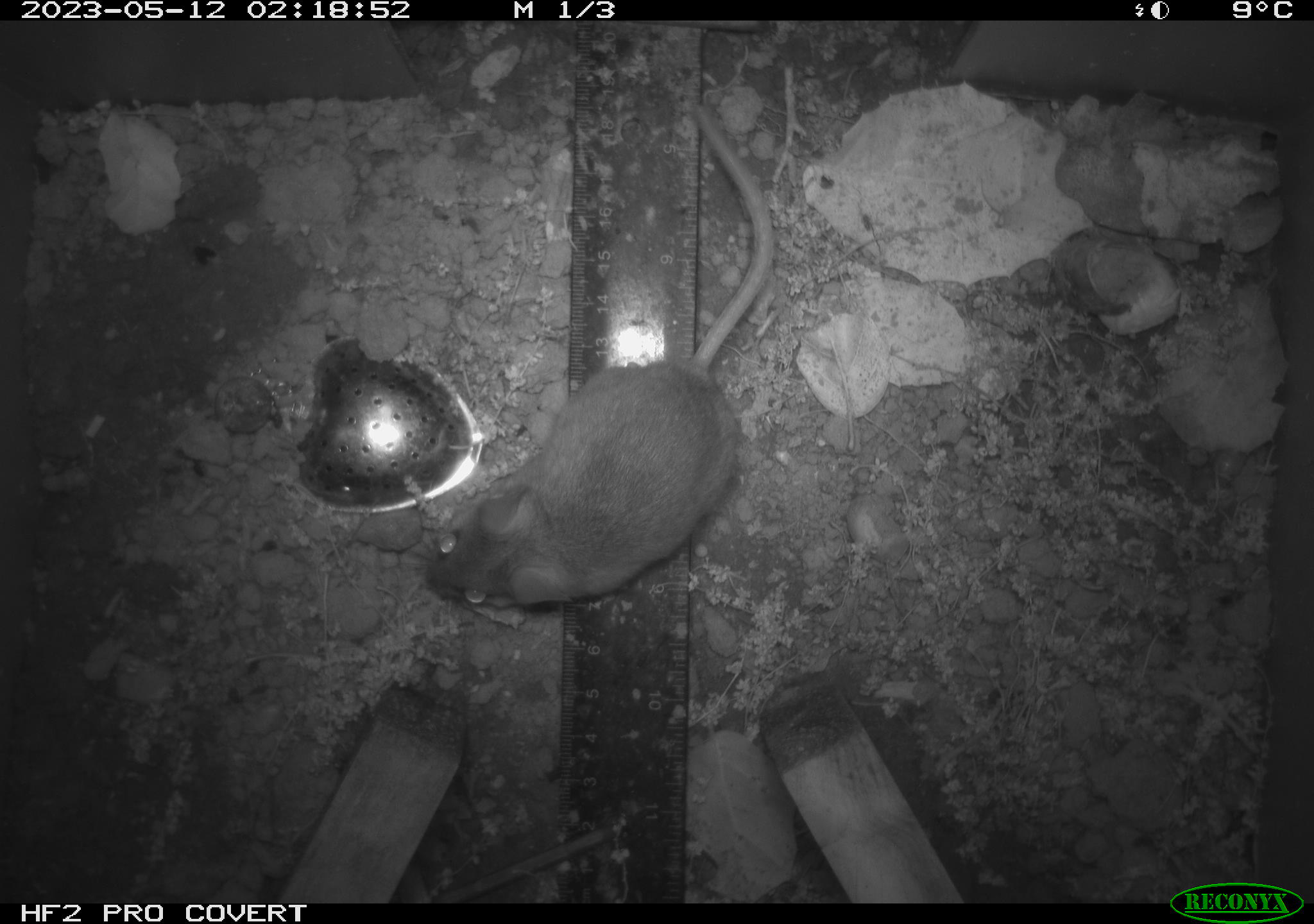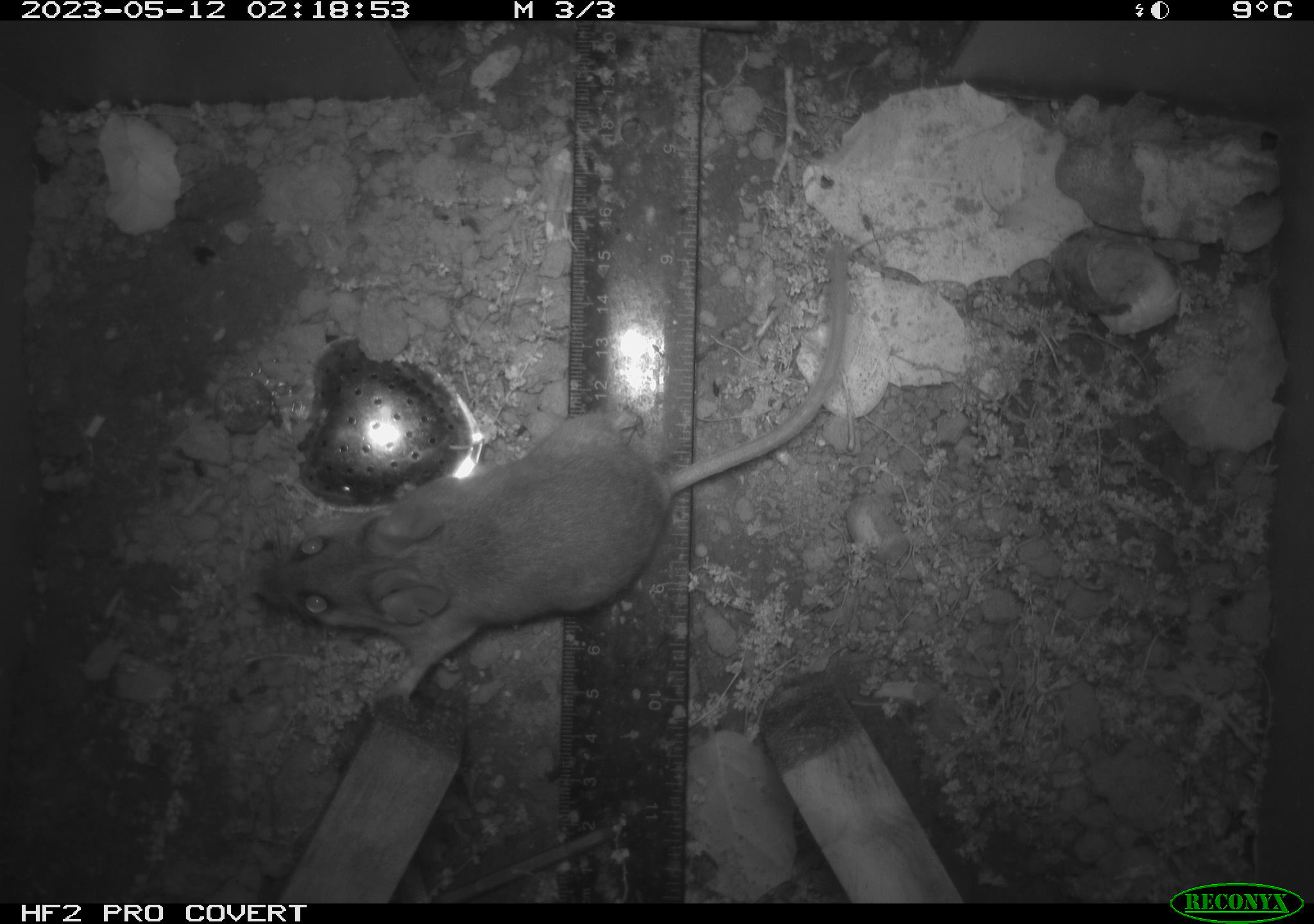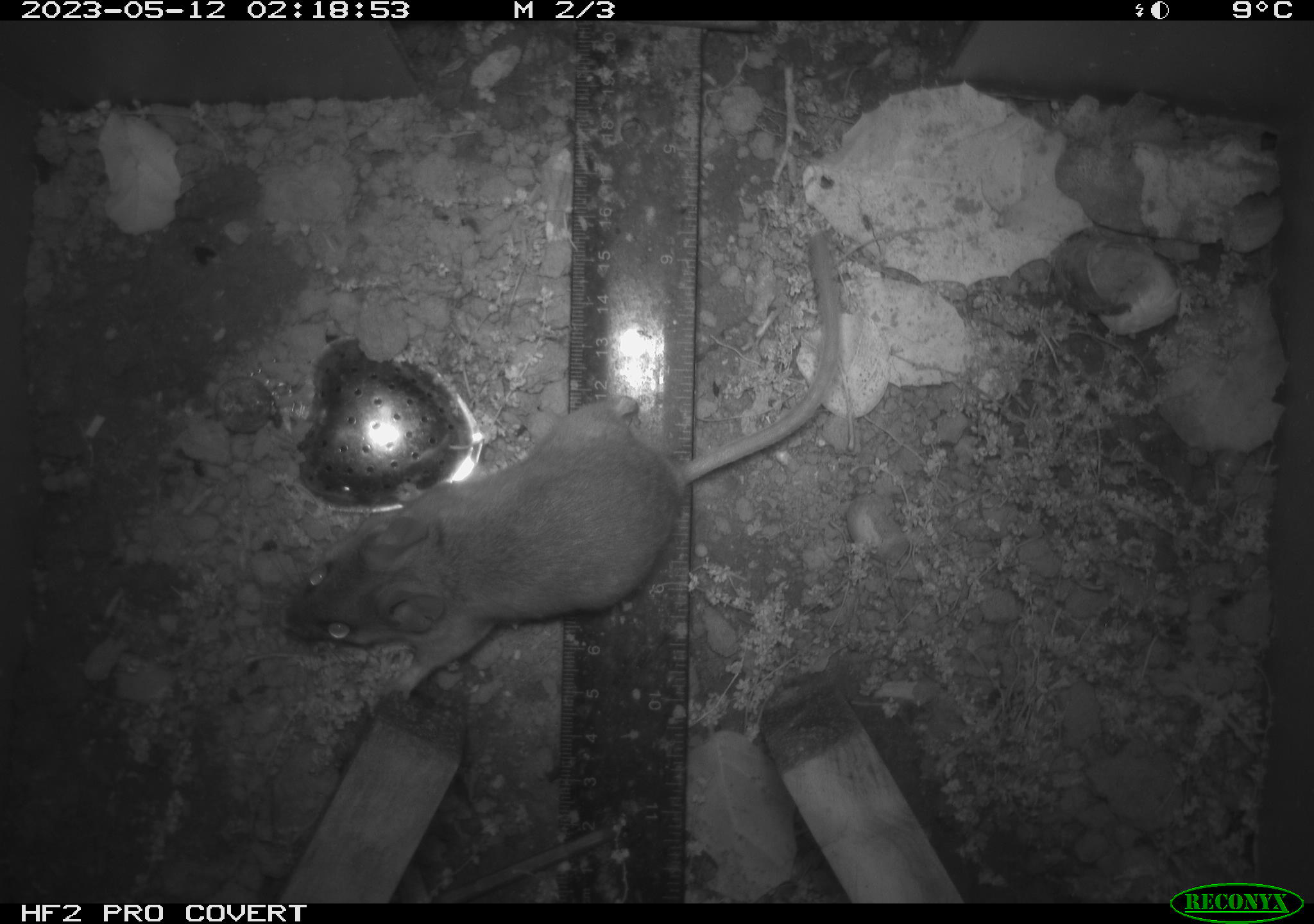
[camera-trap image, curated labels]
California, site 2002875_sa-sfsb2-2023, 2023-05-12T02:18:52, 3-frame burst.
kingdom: Animalia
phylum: Chordata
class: Mammalia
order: Rodentia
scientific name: Rodentia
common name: mouse species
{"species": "mouse species (Rodentia)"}